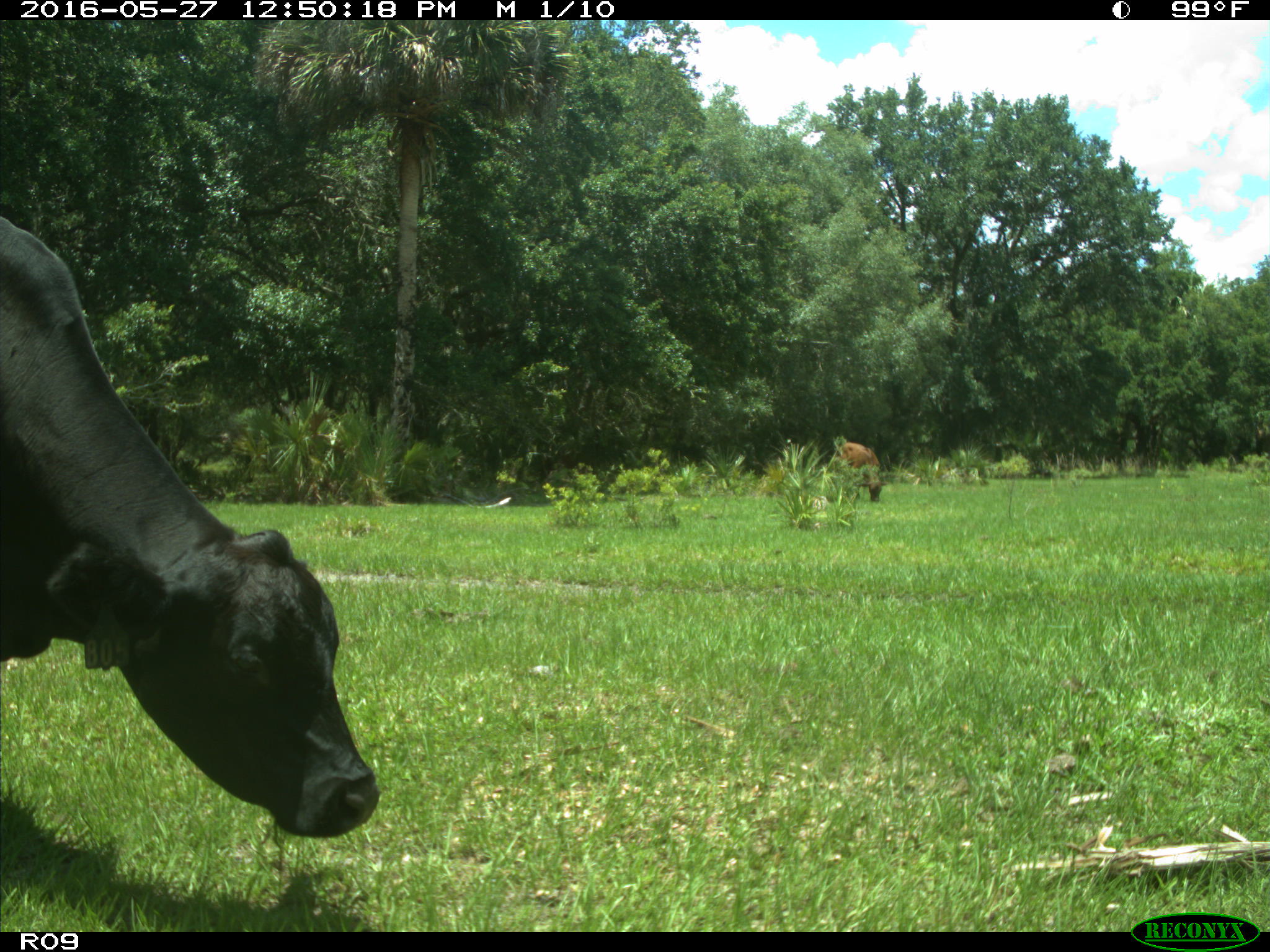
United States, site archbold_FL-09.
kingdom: Animalia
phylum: Chordata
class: Mammalia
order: Artiodactyla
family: Bovidae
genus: Bos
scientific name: Bos taurus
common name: domestic cow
Bos taurus (domestic cow).